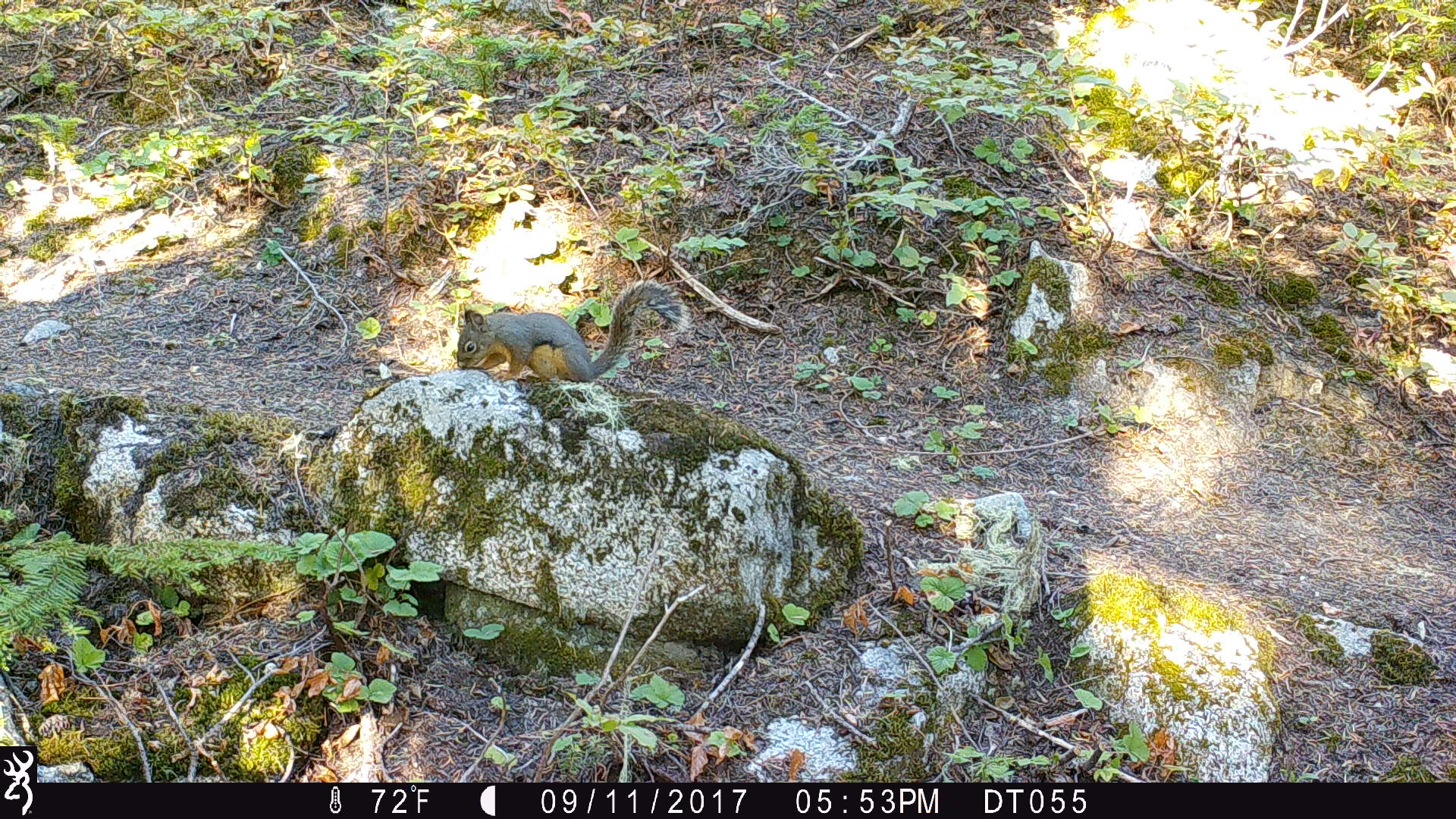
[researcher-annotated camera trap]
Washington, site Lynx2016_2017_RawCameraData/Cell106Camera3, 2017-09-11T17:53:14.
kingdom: Animalia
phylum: Chordata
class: Mammalia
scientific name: Mammalia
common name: small mammal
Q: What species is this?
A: Small mammal (Mammalia).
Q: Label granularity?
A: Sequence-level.